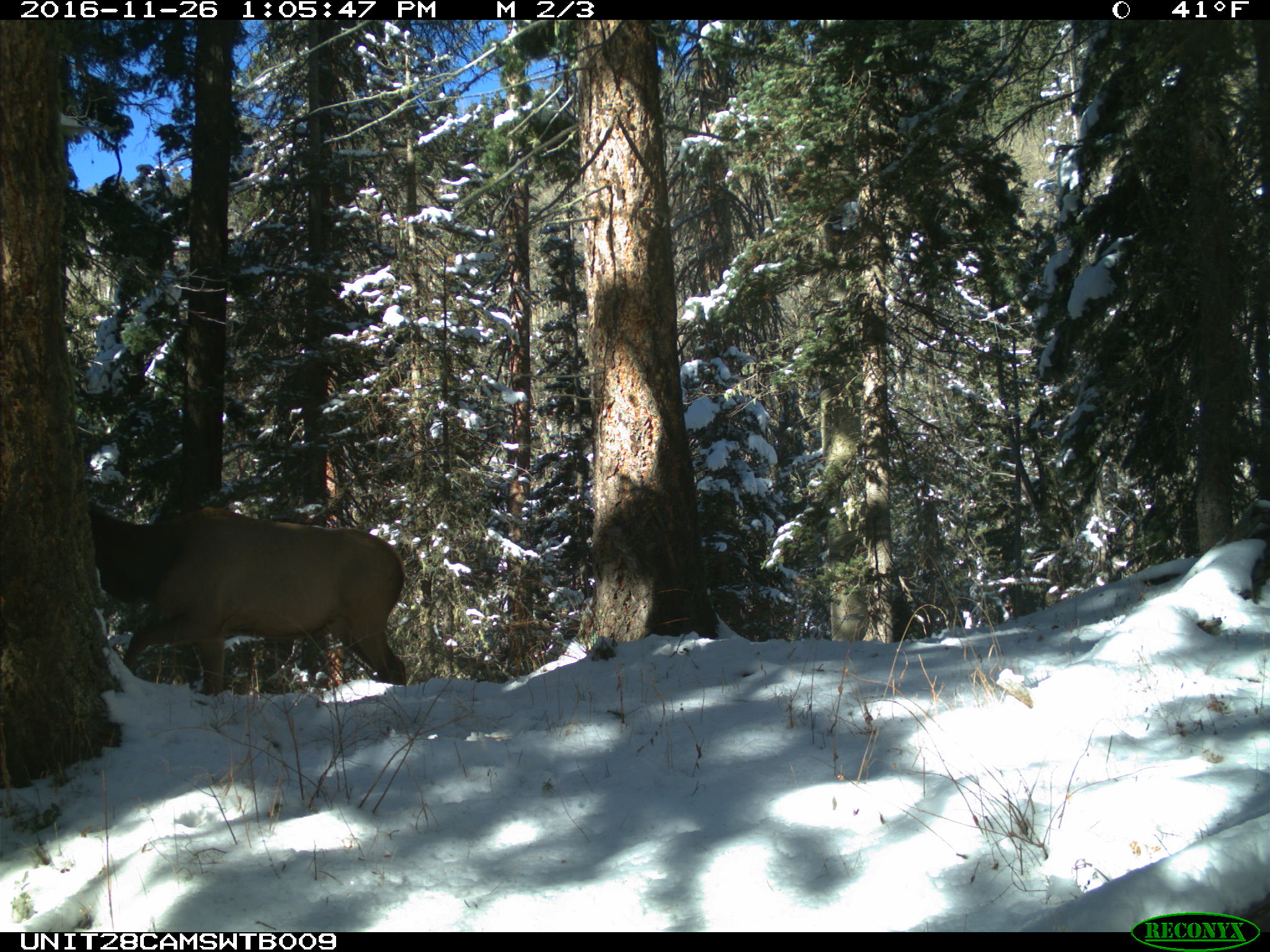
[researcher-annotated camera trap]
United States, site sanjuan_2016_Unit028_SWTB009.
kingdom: Animalia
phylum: Chordata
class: Mammalia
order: Artiodactyla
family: Cervidae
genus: Cervus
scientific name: Cervus elaphus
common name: red deer